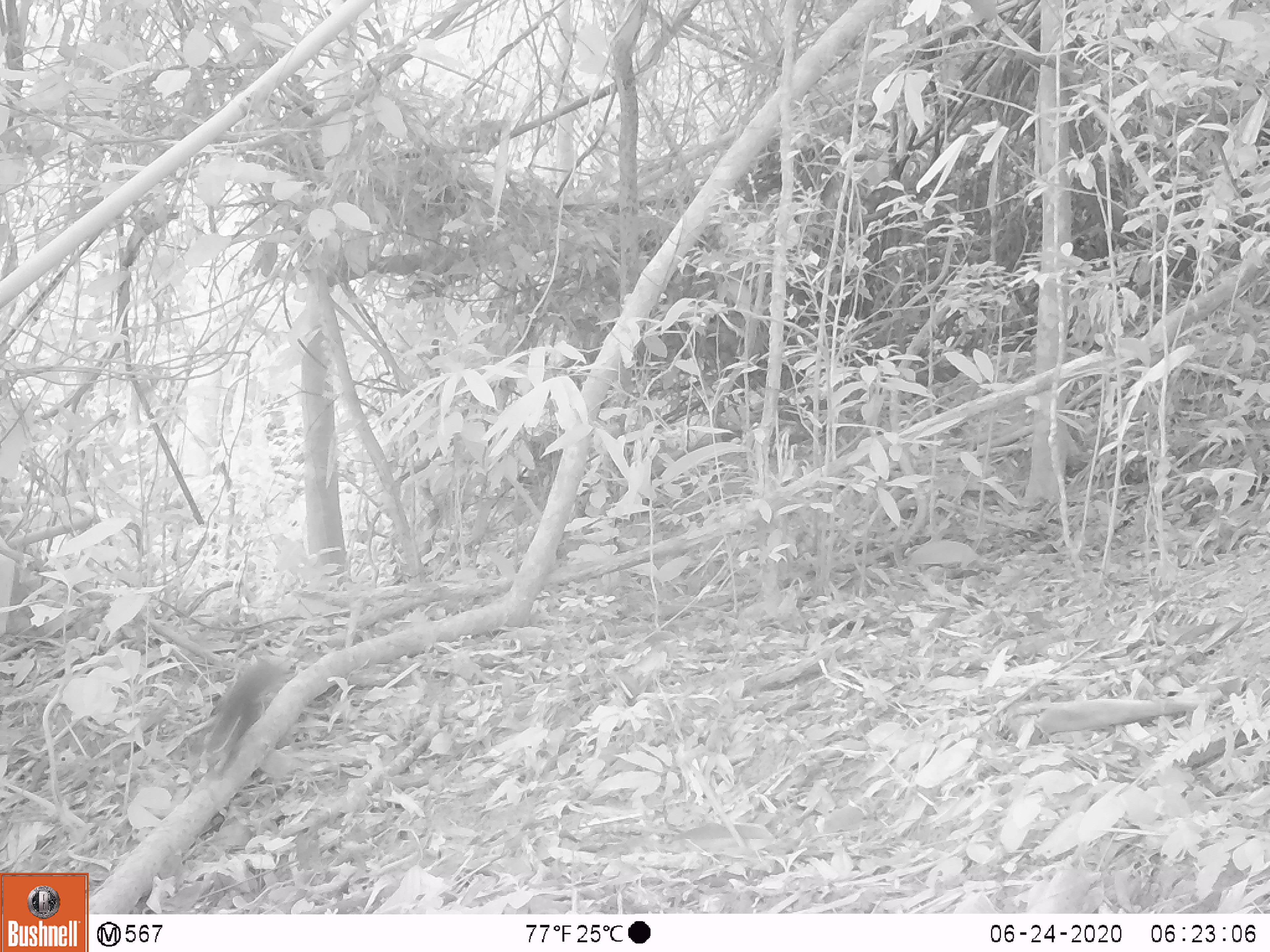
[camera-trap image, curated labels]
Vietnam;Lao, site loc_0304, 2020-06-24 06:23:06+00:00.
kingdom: Animalia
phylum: Chordata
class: Mammalia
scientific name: Mammalia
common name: mammal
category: unidentified small mammal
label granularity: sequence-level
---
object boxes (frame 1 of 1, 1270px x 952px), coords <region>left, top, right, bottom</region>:
unidentified small mammal: <region>189, 654, 287, 784</region>